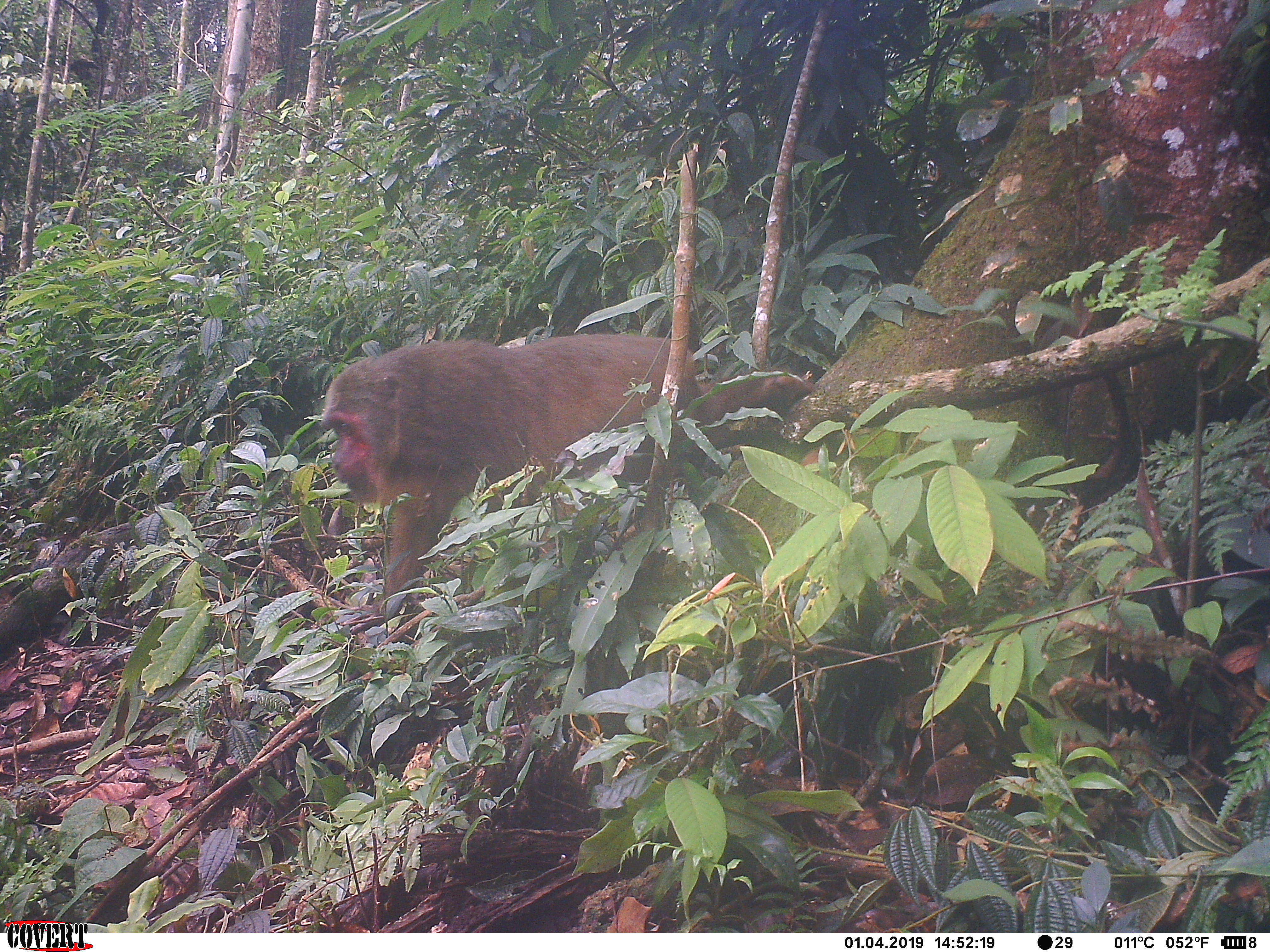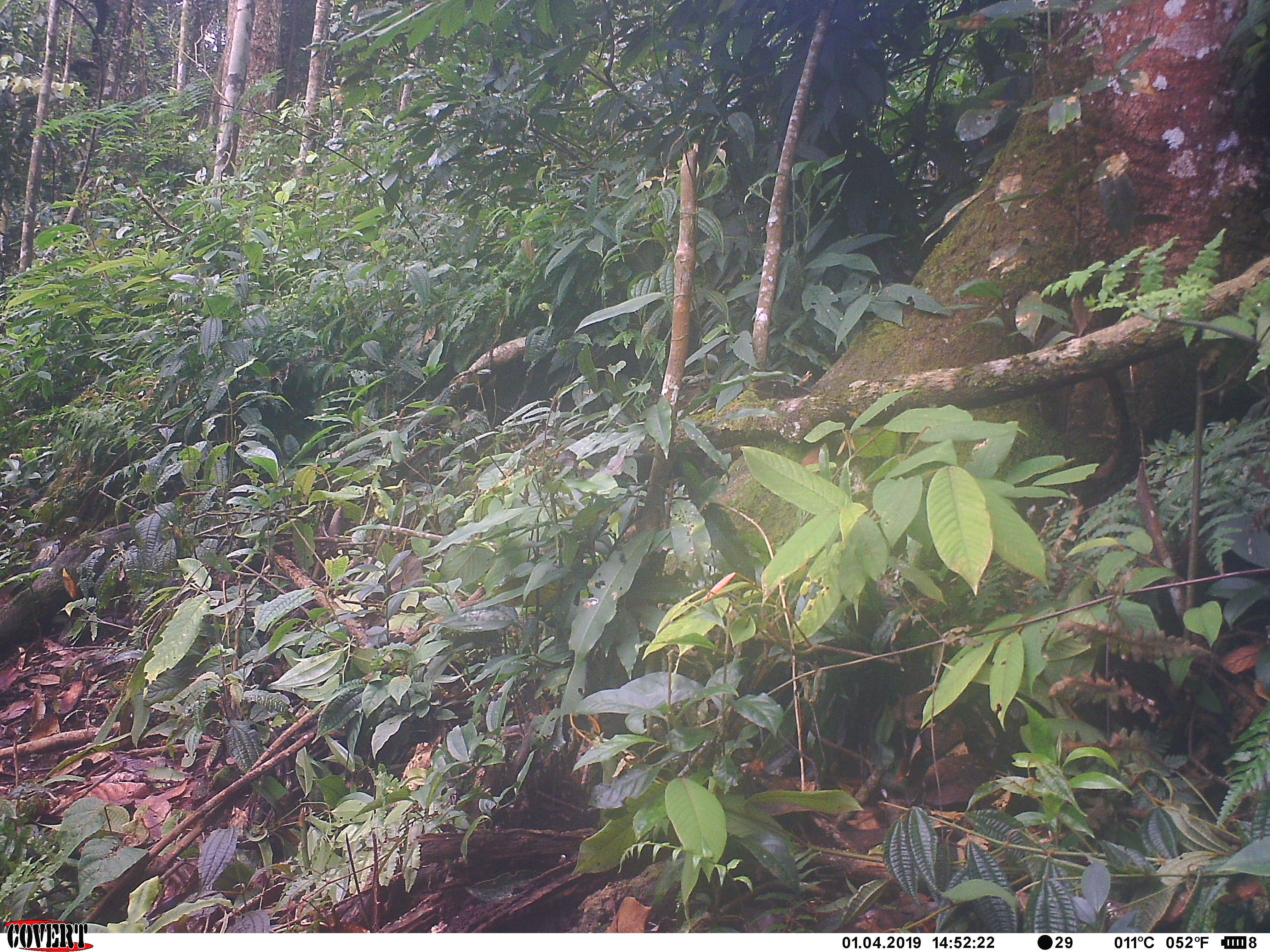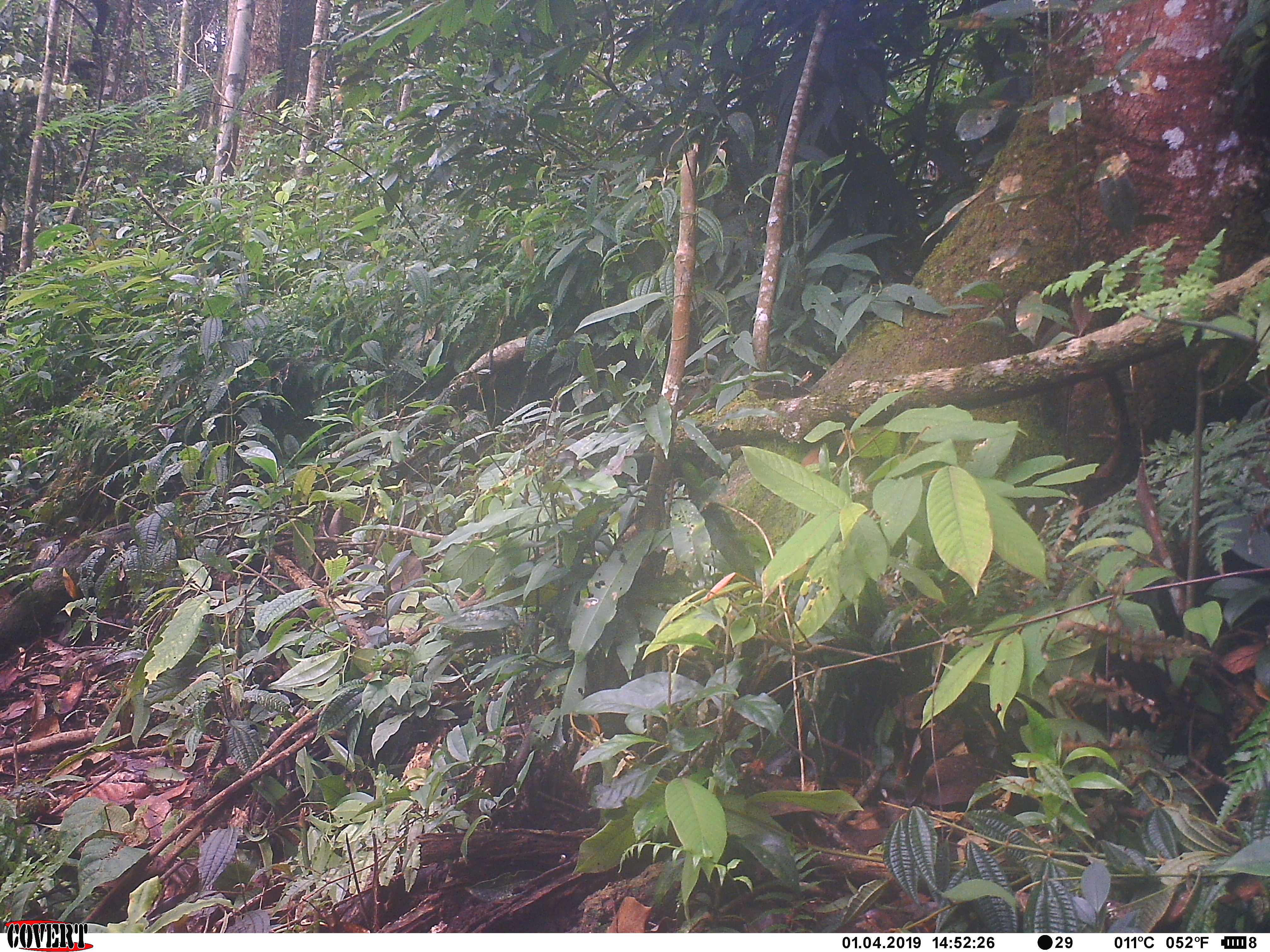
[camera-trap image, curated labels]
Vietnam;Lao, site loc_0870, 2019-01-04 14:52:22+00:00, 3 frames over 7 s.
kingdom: Animalia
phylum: Chordata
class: Mammalia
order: Primates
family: Cercopithecidae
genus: Macaca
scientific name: Macaca arctoides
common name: stump-tailed macaque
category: stump tailed macaque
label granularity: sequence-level